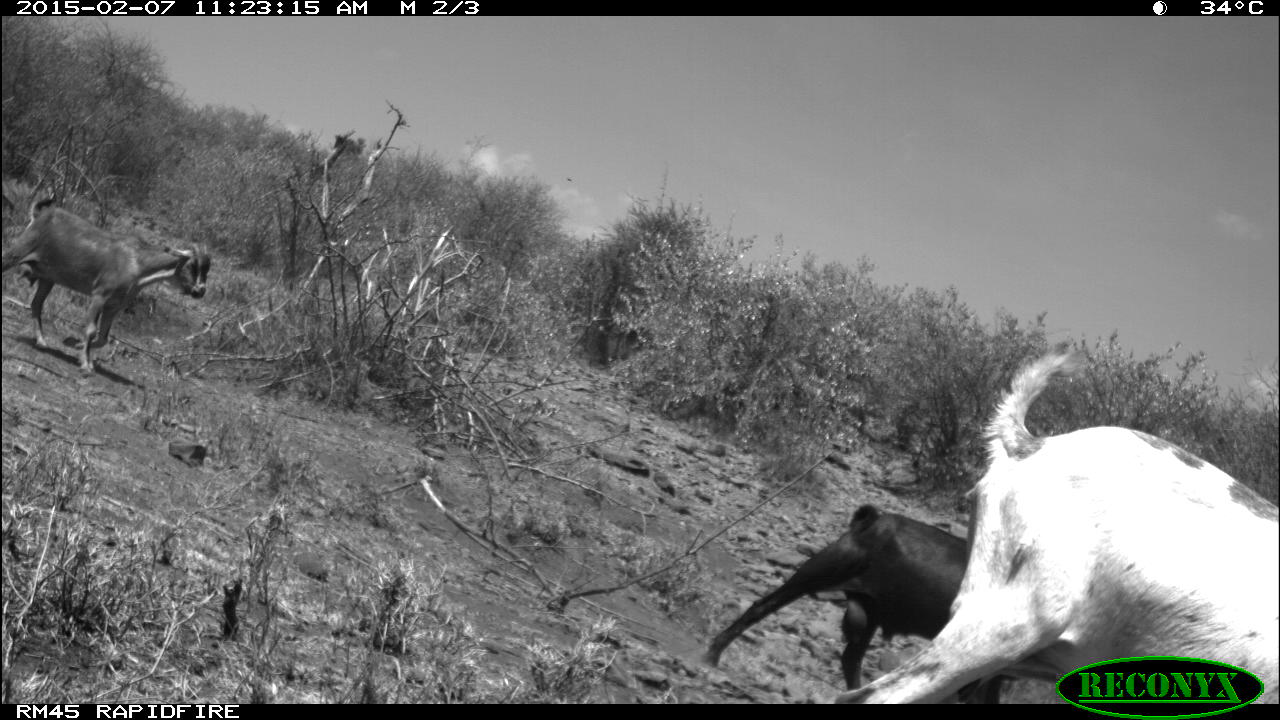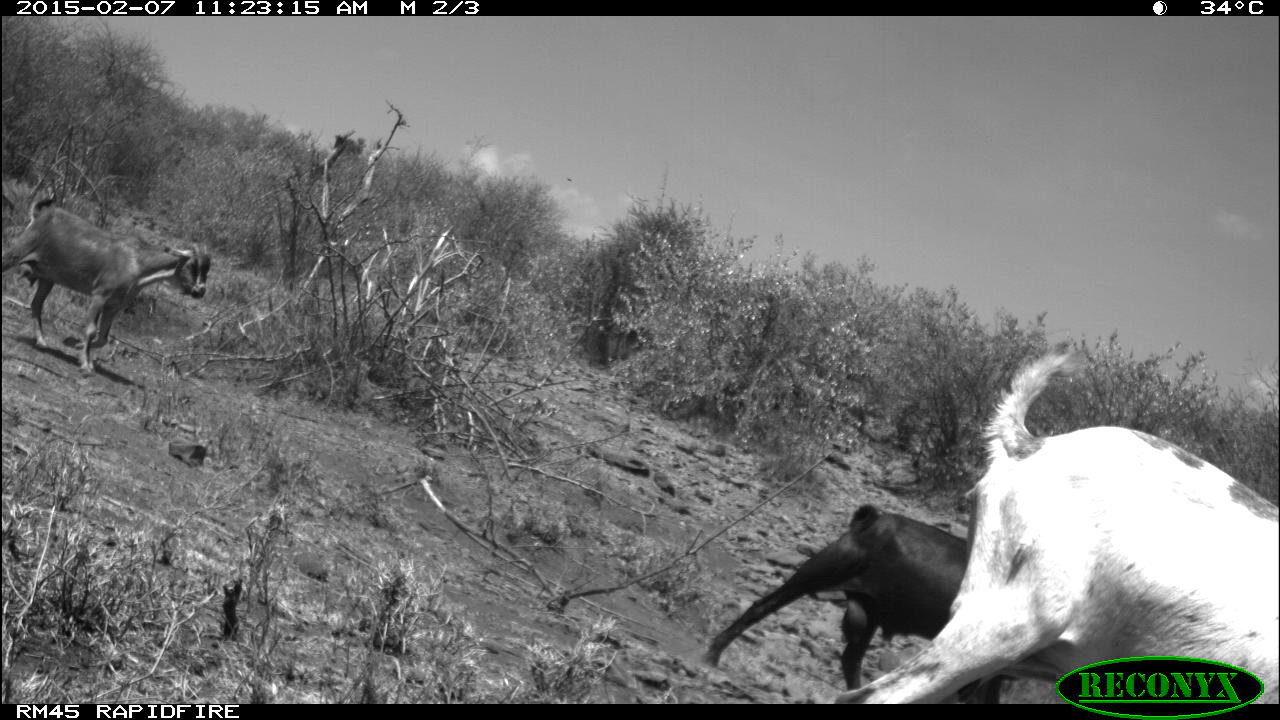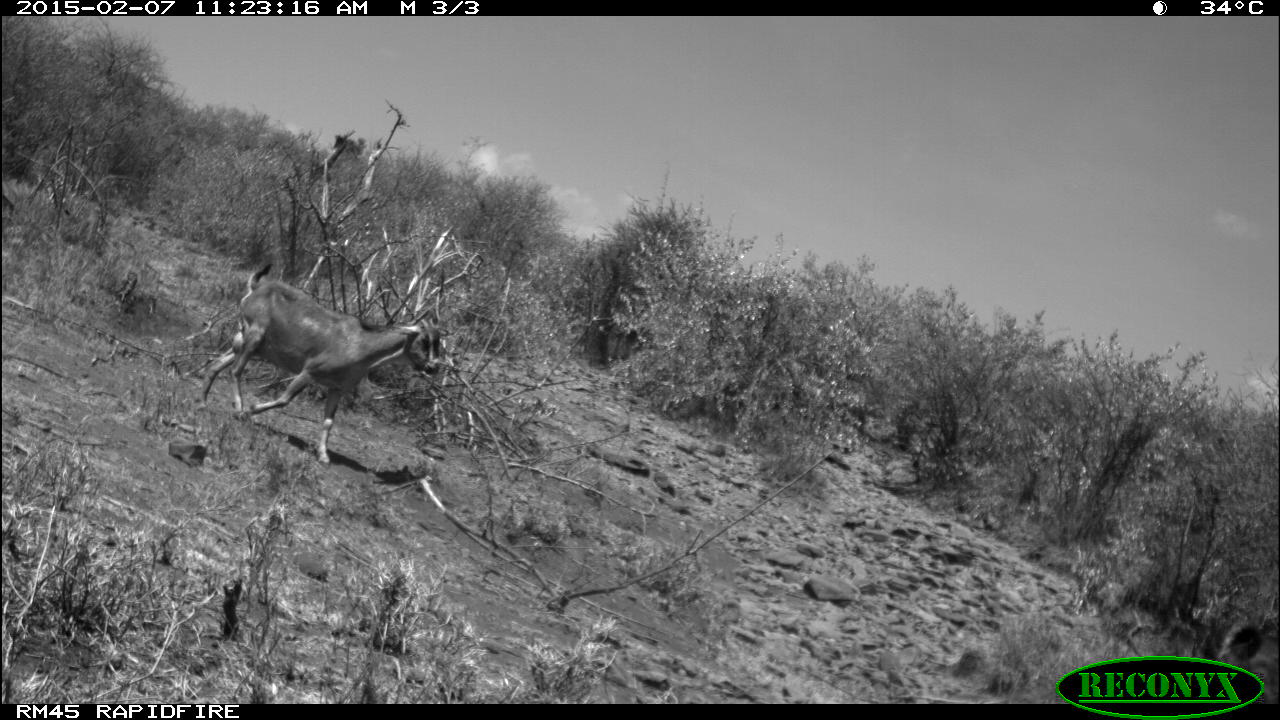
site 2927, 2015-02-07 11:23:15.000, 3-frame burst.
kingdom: Animalia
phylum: Chordata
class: Mammalia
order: Artiodactyla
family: Bovidae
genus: Capra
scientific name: Capra aegagrus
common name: wild goat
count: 18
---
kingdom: Animalia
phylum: Chordata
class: Mammalia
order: Artiodactyla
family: Bovidae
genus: Ovis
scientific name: Ovis aries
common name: domestic sheep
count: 8